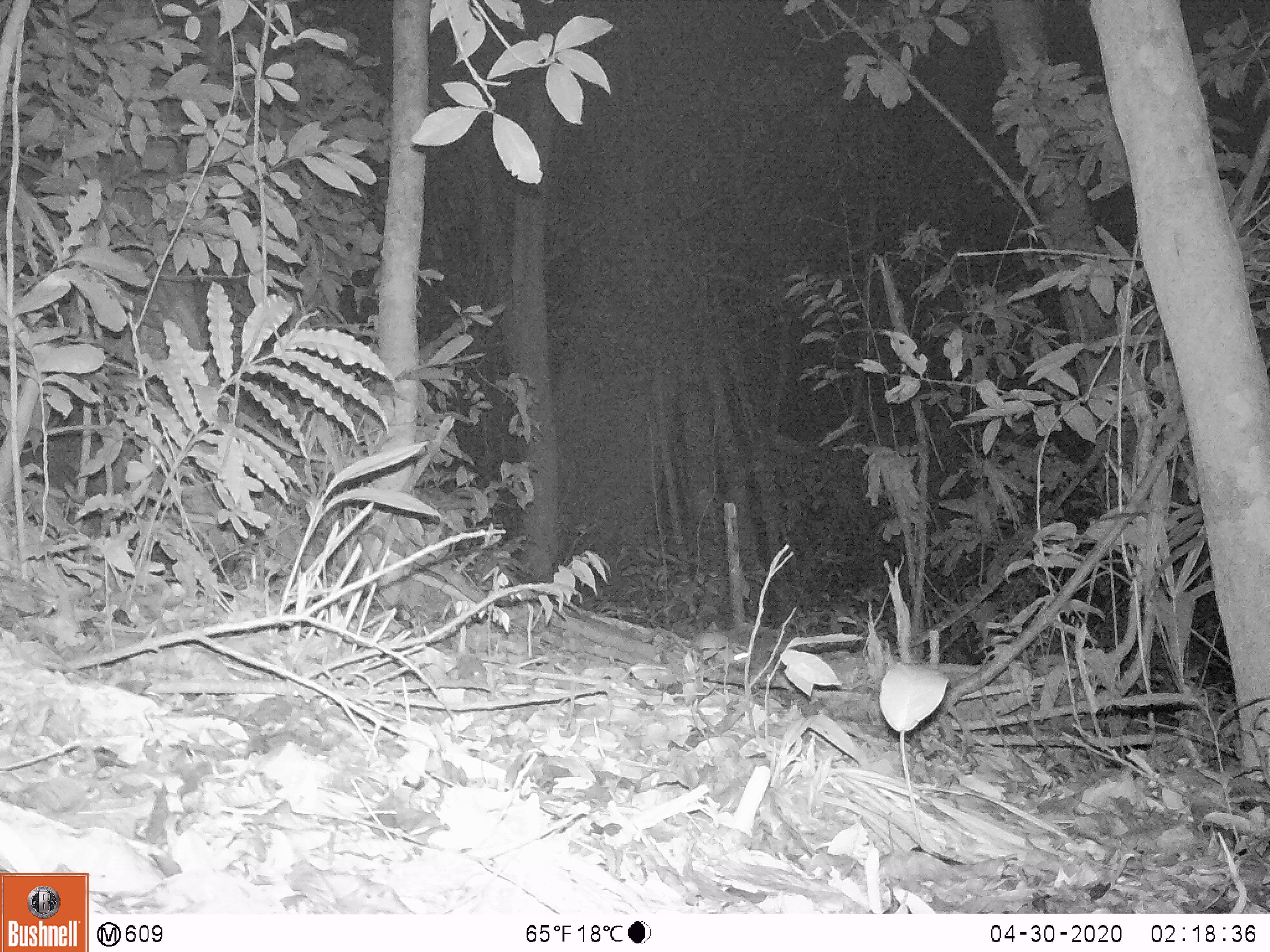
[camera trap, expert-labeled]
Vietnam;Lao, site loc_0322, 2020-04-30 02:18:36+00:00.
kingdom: Animalia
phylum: Chordata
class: Mammalia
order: Rodentia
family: Muridae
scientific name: Muridae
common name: old-world mice and rats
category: unidentified murid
Unidentified murid (old-world mice and rats) (Muridae). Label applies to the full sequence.